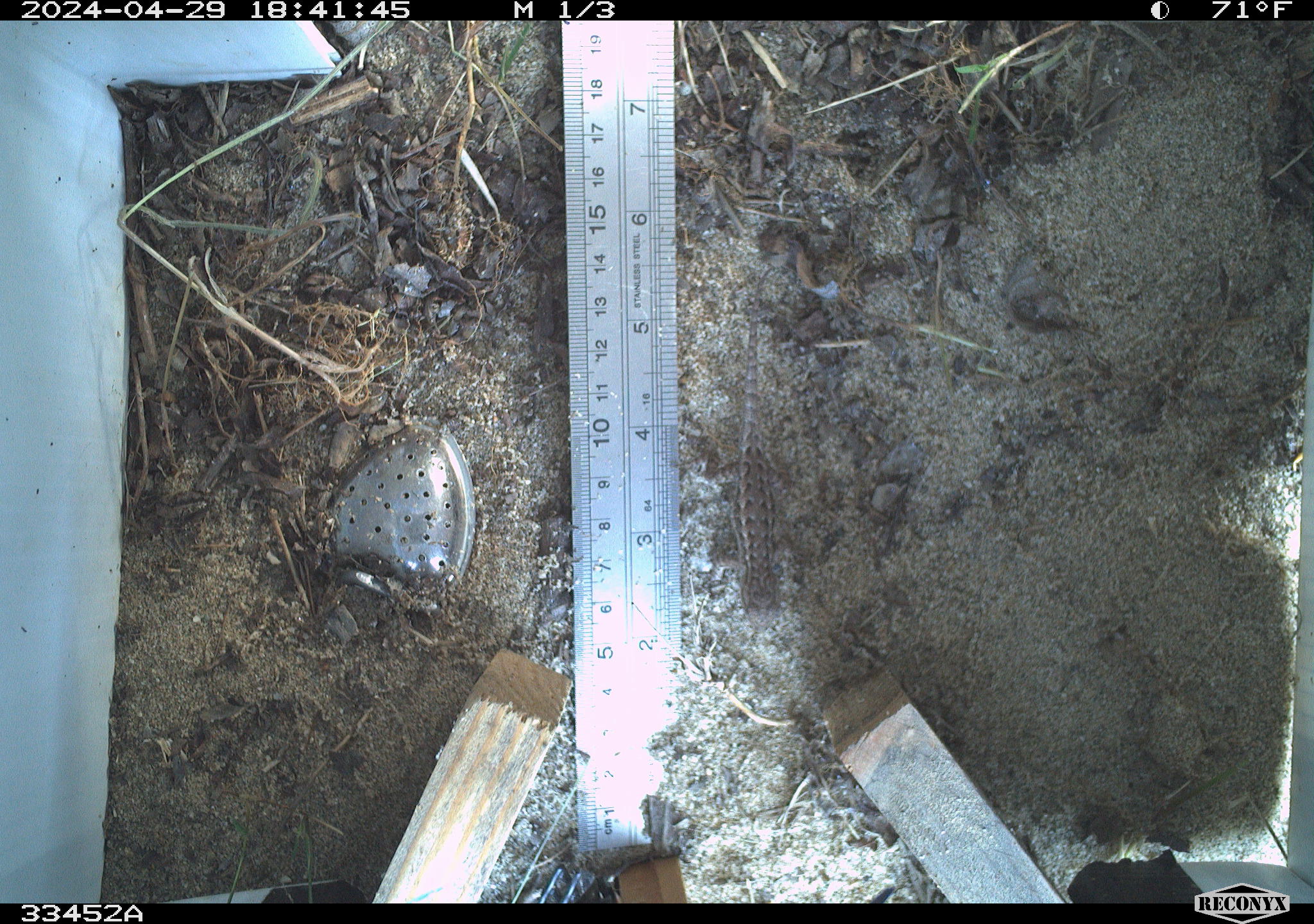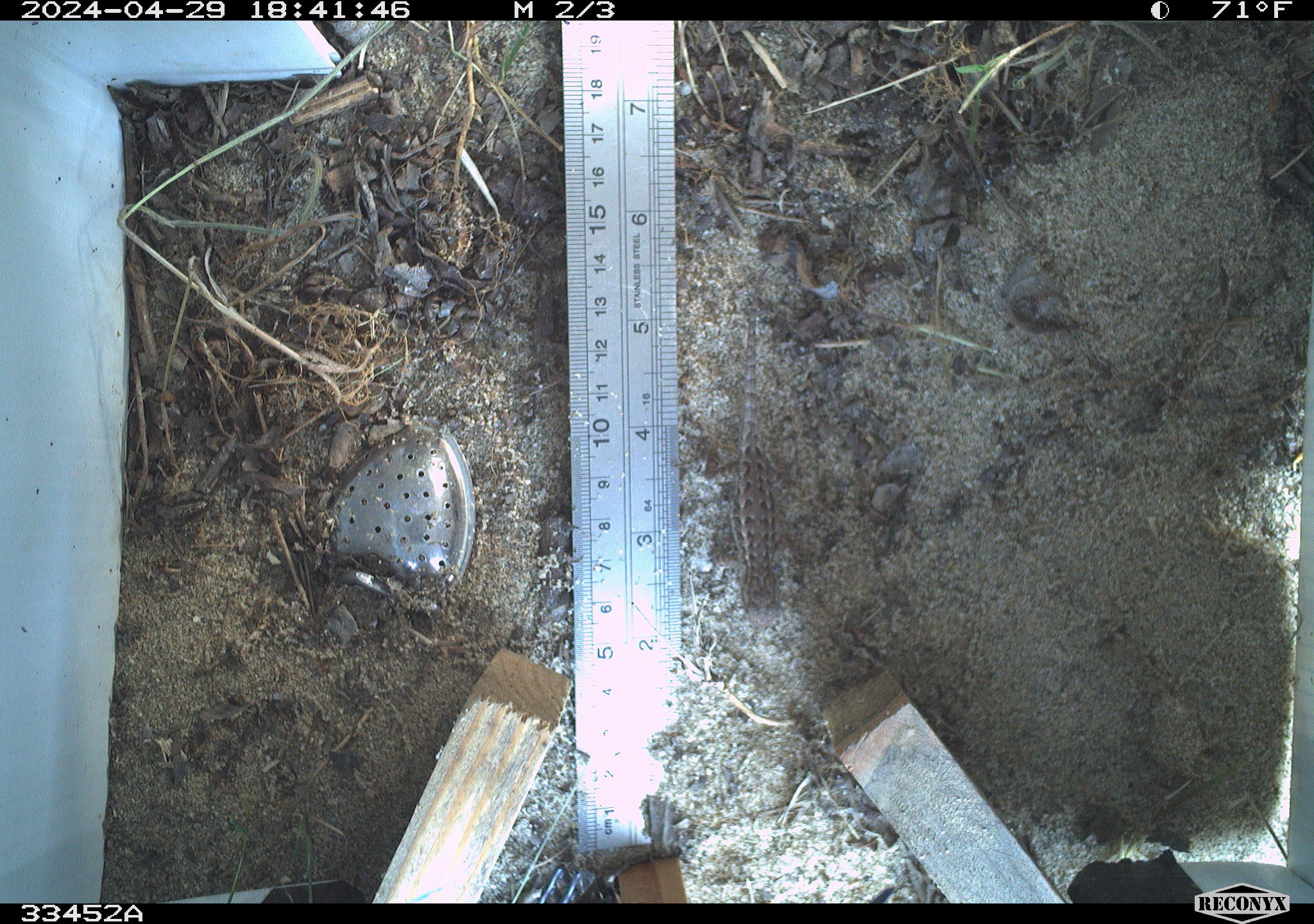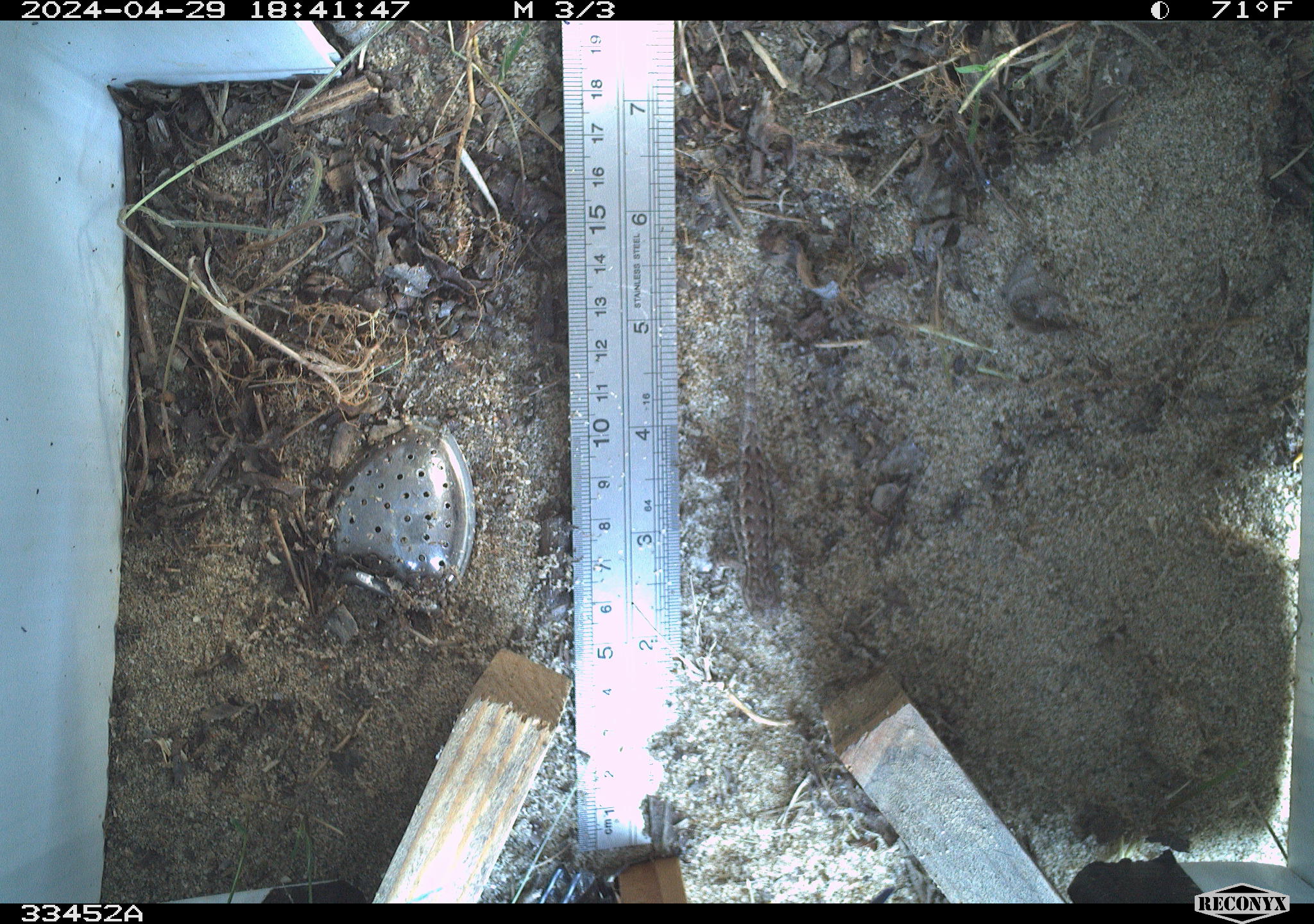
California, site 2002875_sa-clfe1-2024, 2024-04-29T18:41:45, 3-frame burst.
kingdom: Animalia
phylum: Chordata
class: Reptilia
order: Squamata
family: Phrynosomatidae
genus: Sceloporus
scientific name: Sceloporus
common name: spiny lizards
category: sceloporus species